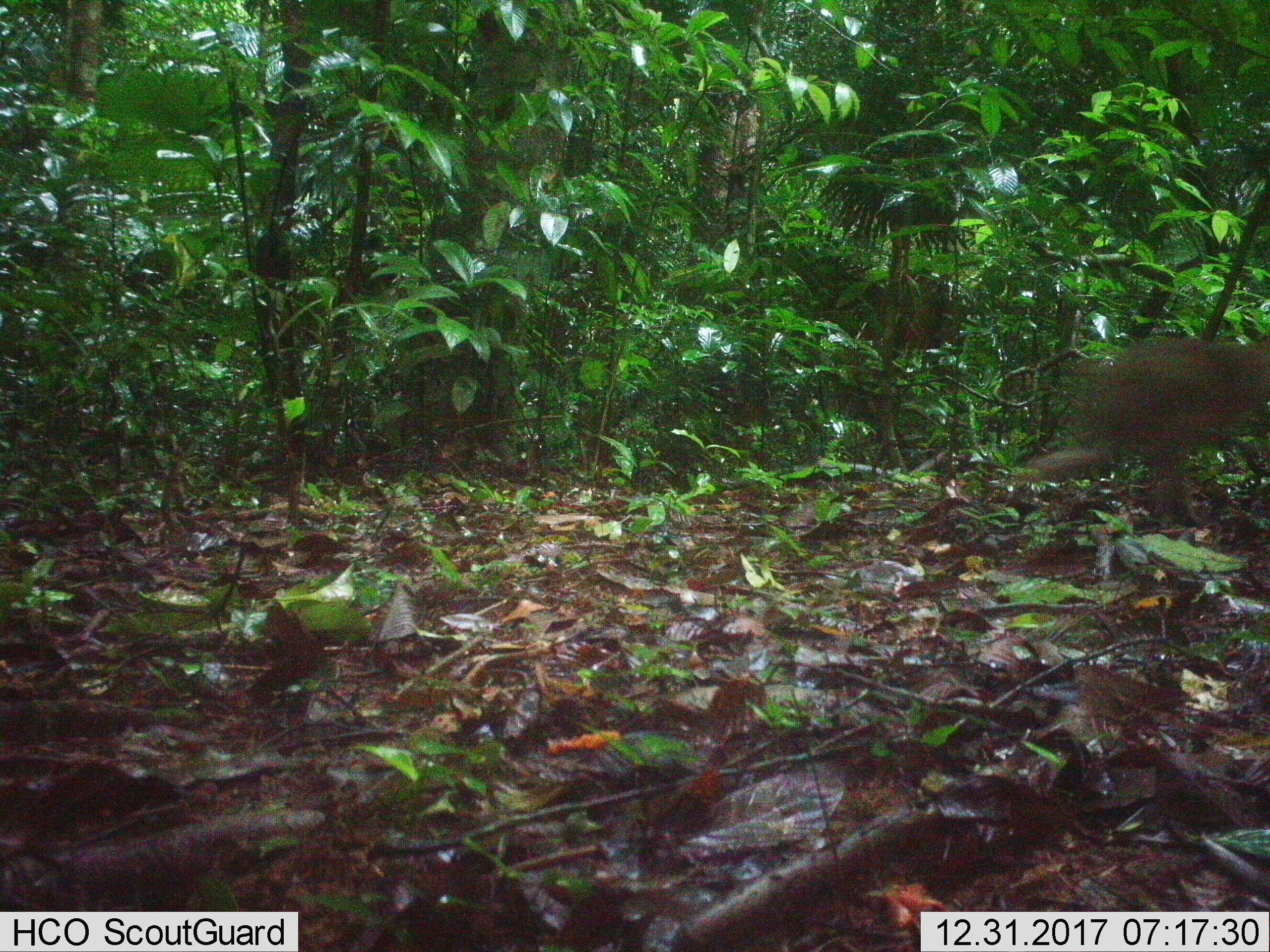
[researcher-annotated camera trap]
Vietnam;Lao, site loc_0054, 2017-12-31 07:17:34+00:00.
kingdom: Animalia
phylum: Chordata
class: Mammalia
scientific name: Mammalia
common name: mammal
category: unidentified small mammal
Unidentified small mammal (mammal) (Mammalia). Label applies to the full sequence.